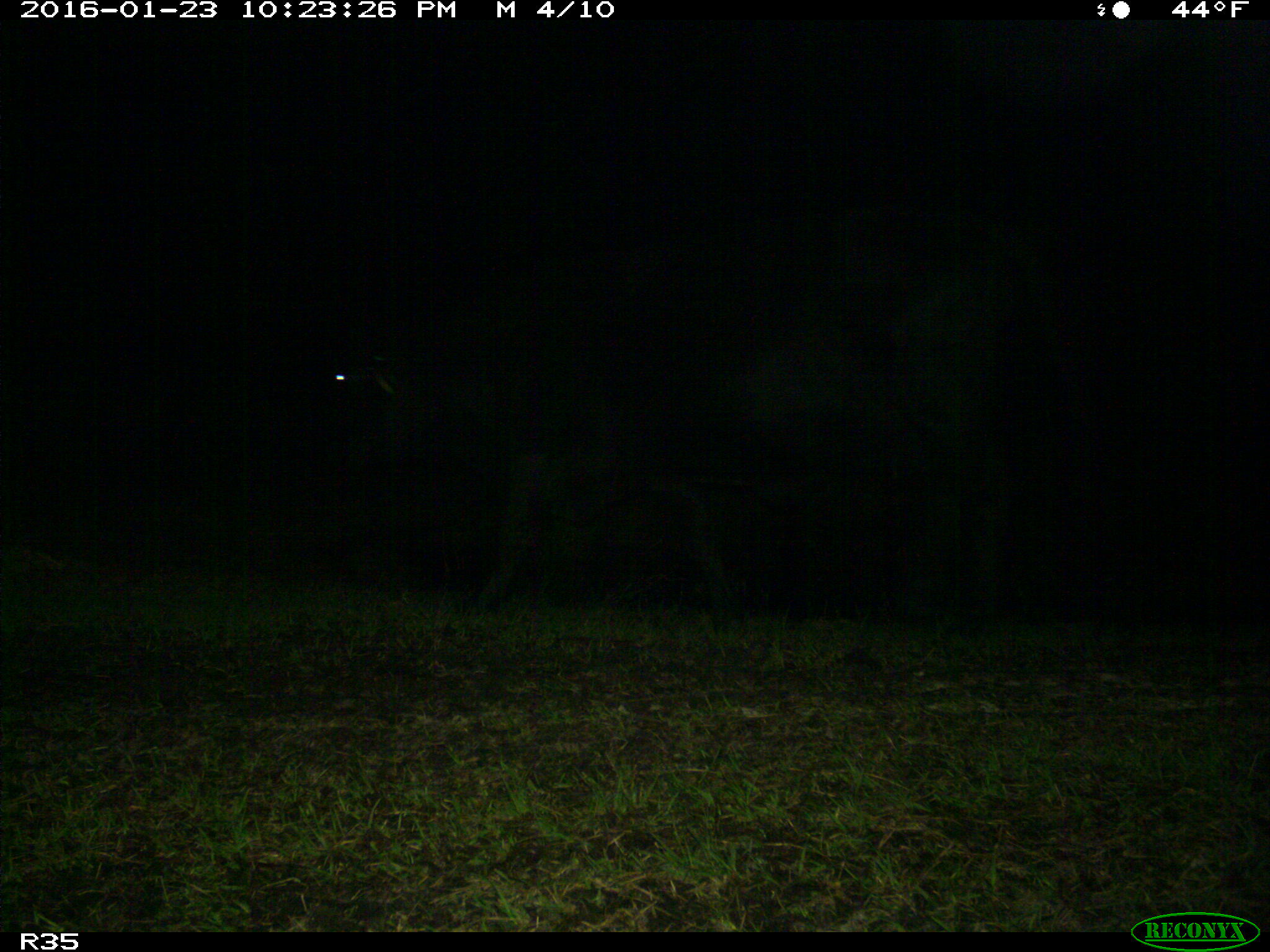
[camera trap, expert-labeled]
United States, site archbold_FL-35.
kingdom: Animalia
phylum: Chordata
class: Mammalia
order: Artiodactyla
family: Bovidae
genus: Bos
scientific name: Bos taurus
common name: domestic cow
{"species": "Bos taurus (domestic cow)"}